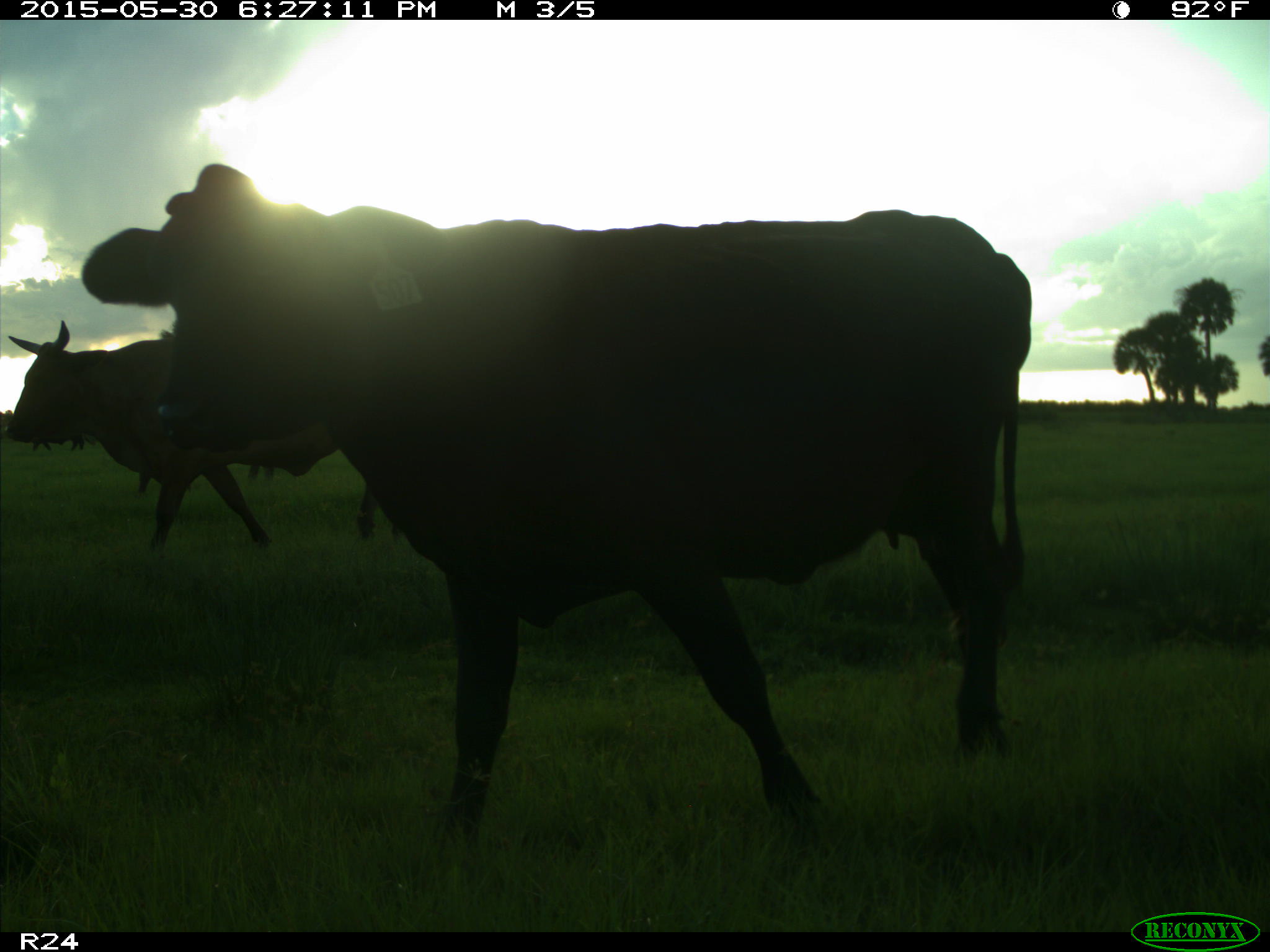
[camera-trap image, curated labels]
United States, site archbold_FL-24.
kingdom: Animalia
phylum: Chordata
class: Mammalia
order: Artiodactyla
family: Bovidae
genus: Bos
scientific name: Bos taurus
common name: domestic cow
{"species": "Bos taurus (domestic cow)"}